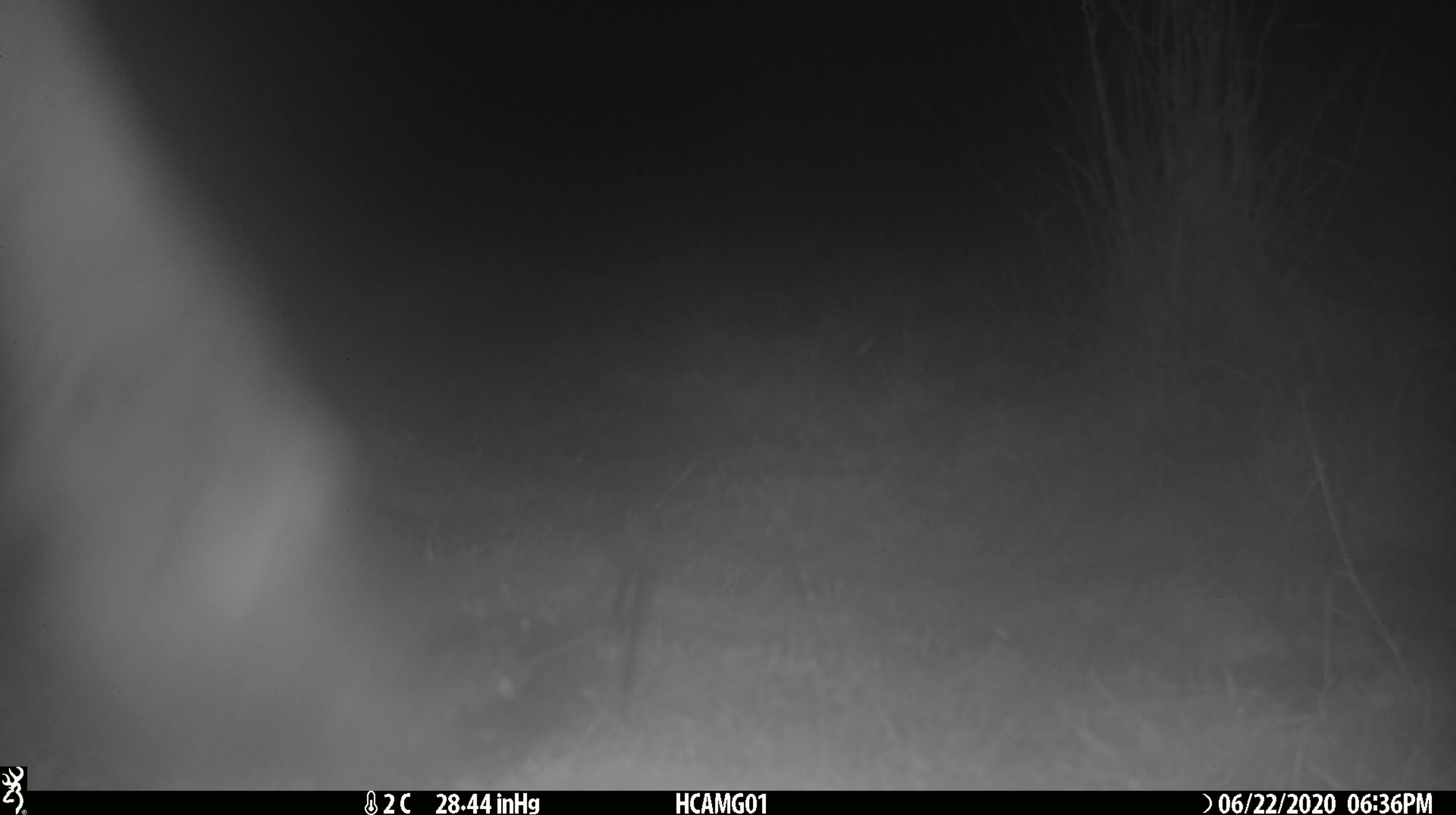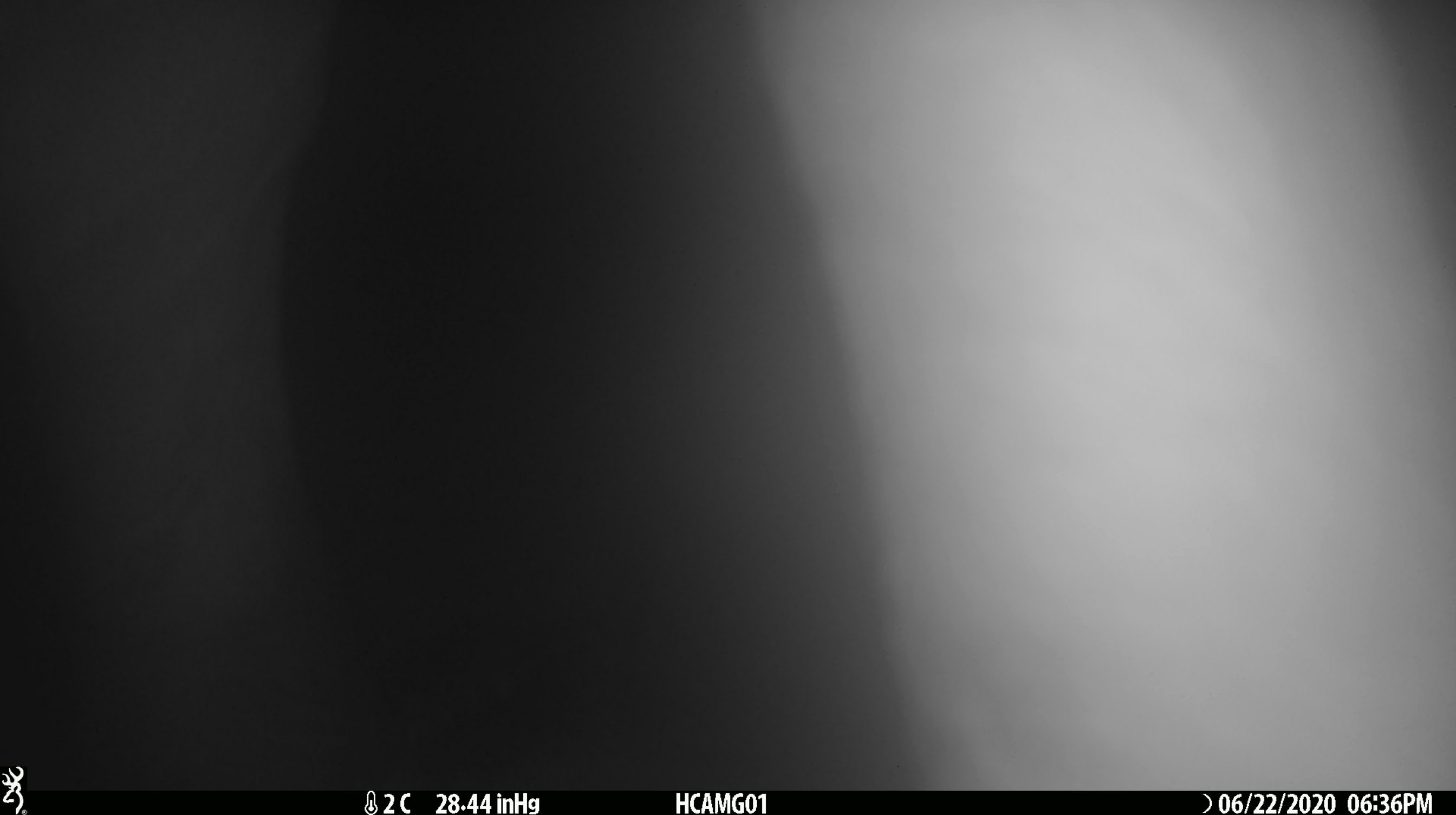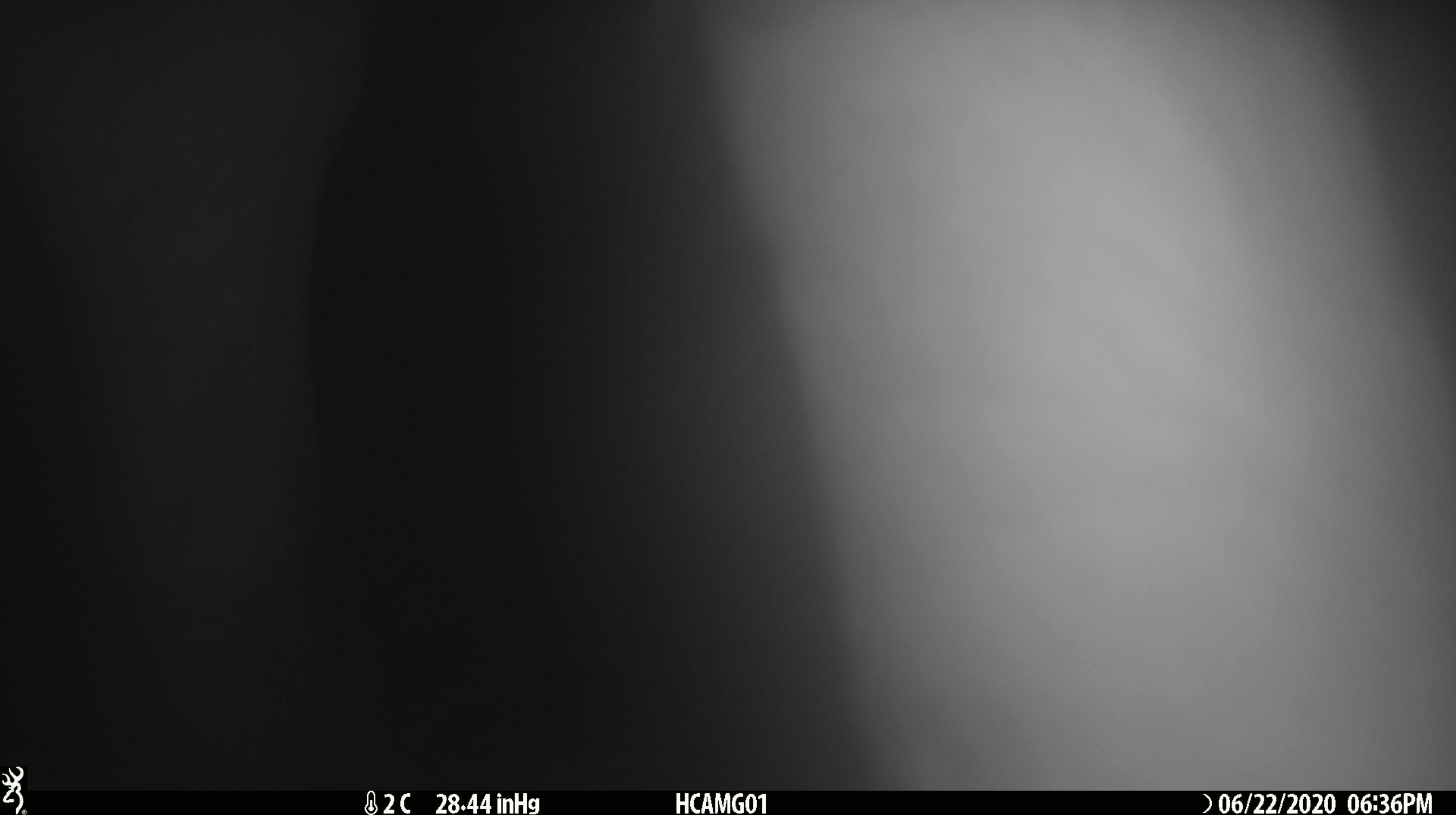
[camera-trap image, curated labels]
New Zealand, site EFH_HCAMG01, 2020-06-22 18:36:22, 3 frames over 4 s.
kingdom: Animalia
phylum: Chordata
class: Mammalia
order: Artiodactyla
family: Bovidae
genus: Bos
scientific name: Bos taurus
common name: domestic cow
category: cow